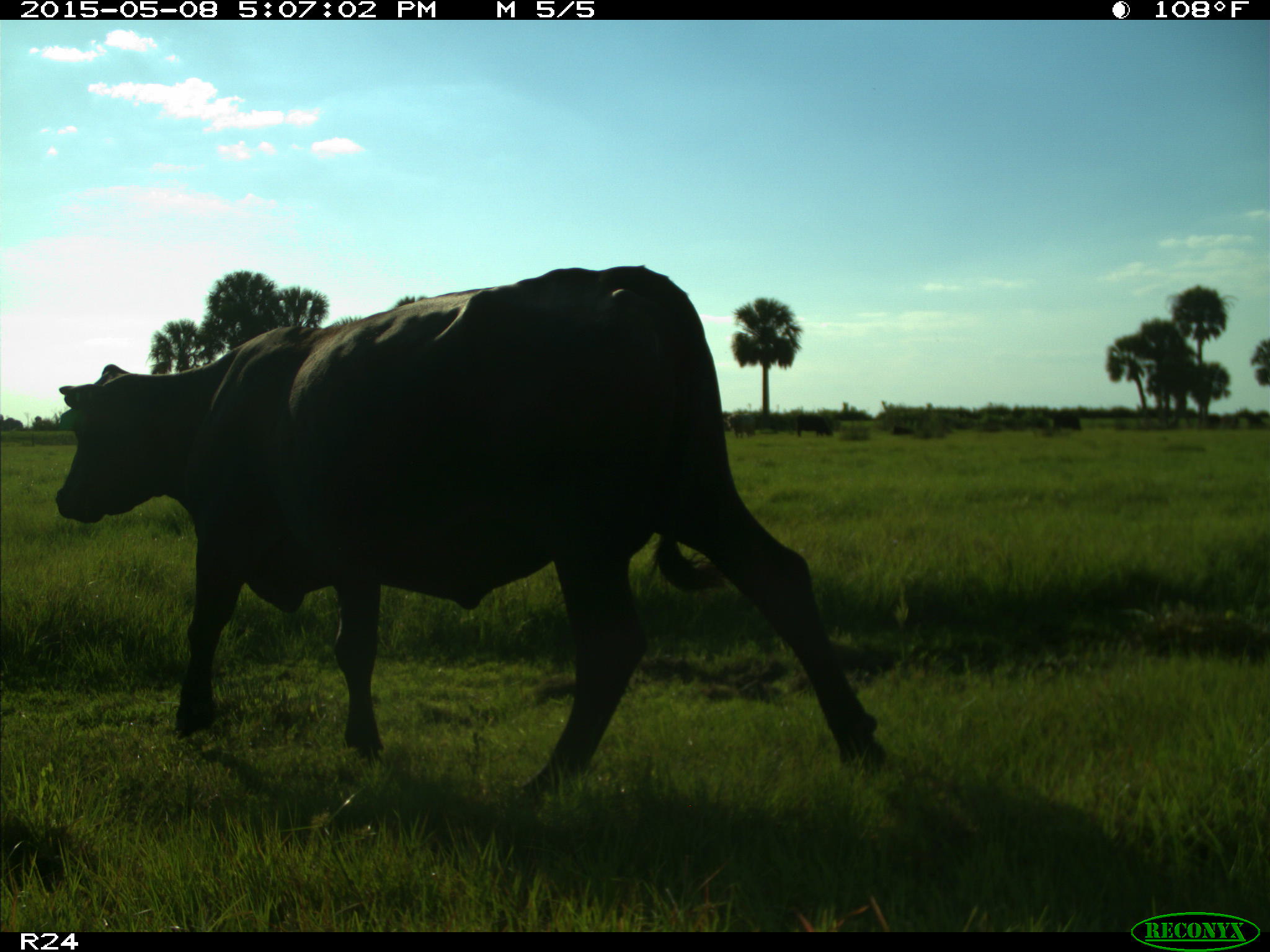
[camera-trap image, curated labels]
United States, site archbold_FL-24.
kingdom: Animalia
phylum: Chordata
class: Mammalia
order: Artiodactyla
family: Bovidae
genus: Bos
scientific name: Bos taurus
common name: domestic cow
Bos taurus (domestic cow).